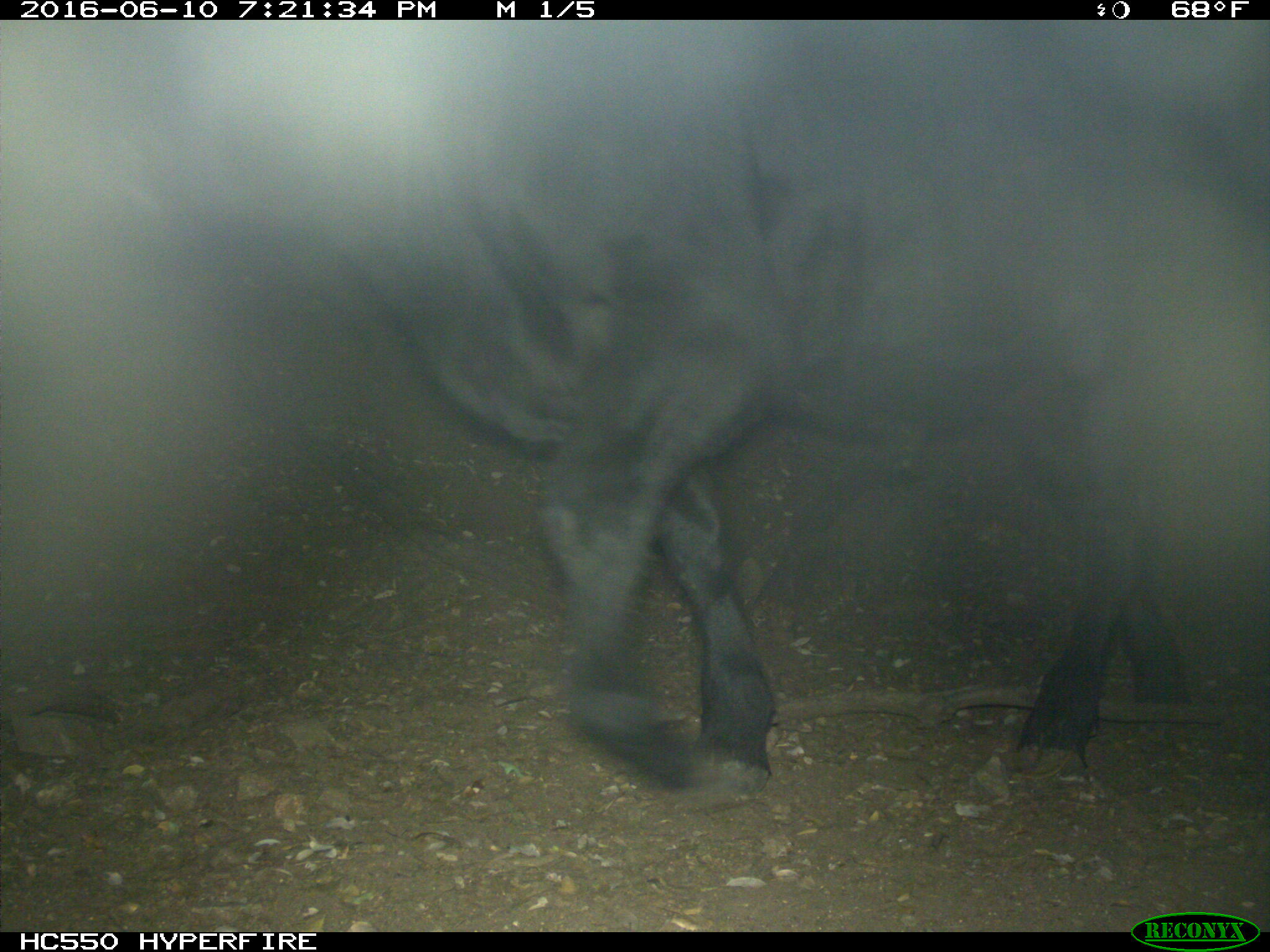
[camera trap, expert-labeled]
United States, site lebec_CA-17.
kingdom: Animalia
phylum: Chordata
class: Mammalia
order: Artiodactyla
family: Bovidae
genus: Bos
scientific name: Bos taurus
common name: domestic cow